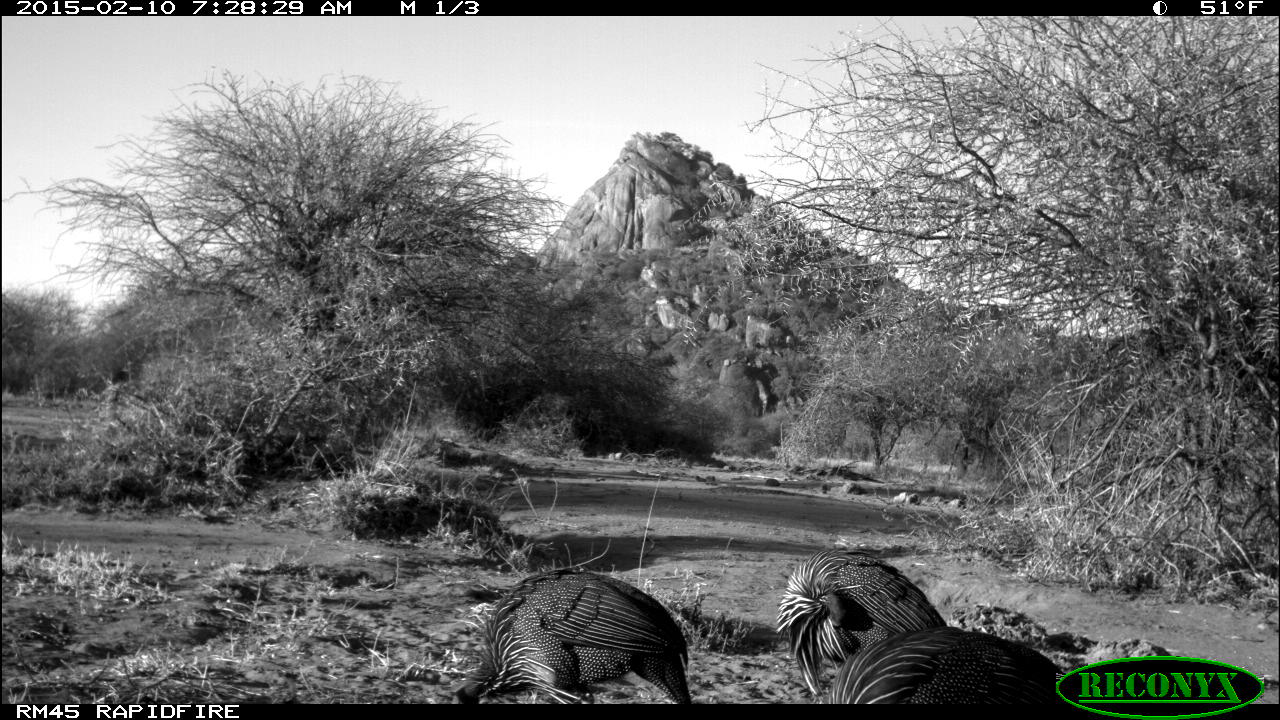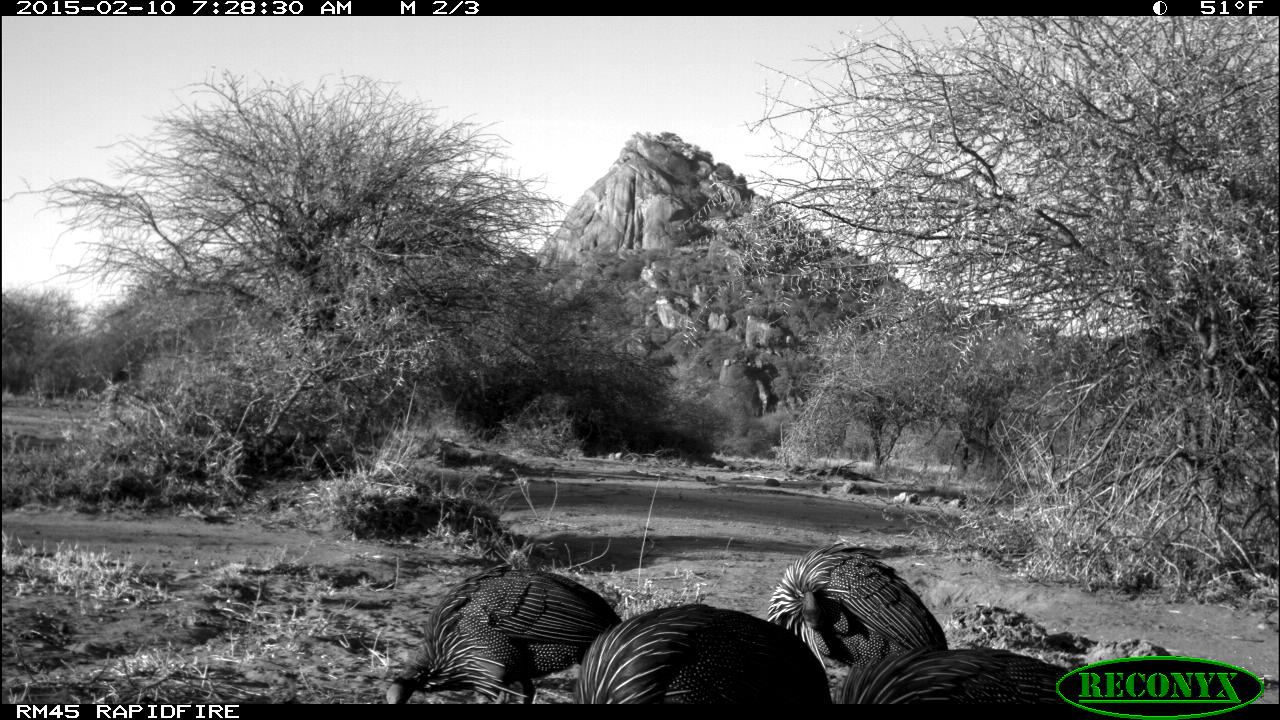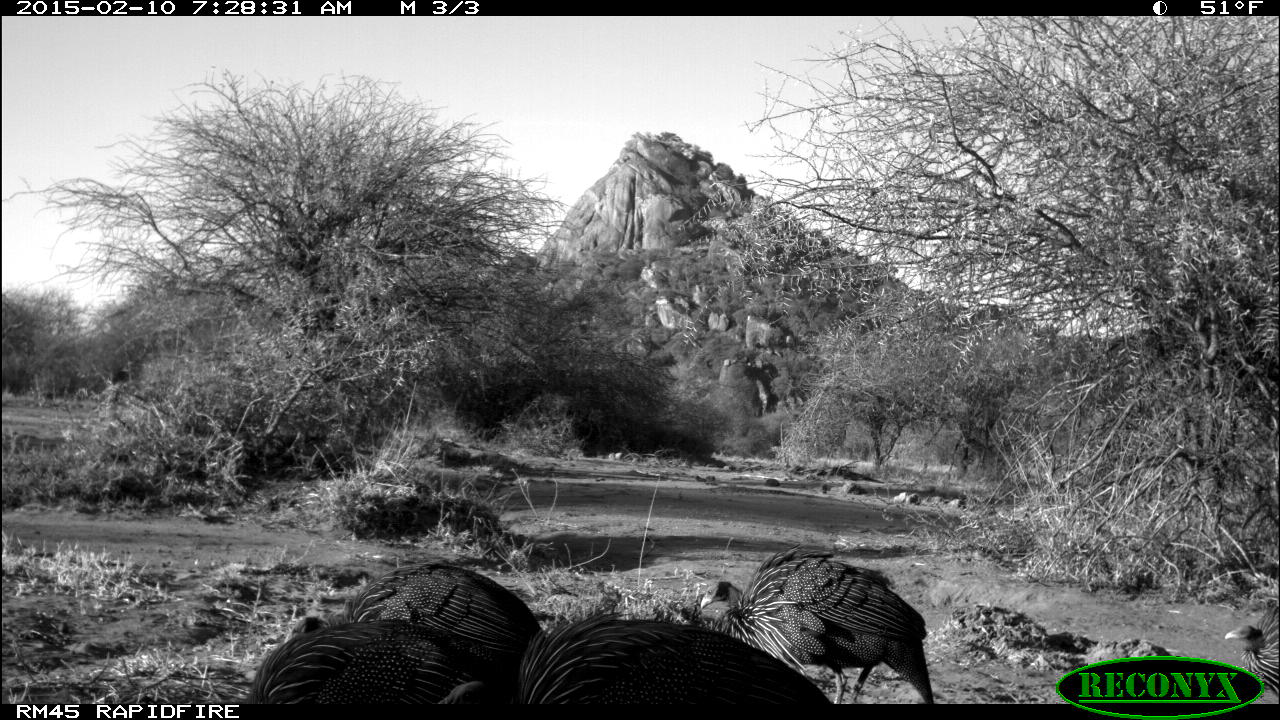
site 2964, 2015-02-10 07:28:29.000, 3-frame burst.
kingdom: Animalia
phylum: Chordata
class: Aves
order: Galliformes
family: Numididae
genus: Acryllium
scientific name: Acryllium vulturinum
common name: vulturine guineafowl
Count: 9.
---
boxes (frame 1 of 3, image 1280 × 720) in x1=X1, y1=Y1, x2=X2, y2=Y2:
acryllium vulturinum: x1=452, y1=565, x2=692, y2=703; x1=771, y1=537, x2=947, y2=693; x1=823, y1=625, x2=1063, y2=704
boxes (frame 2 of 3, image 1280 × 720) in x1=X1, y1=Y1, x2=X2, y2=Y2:
acryllium vulturinum: x1=384, y1=566, x2=620, y2=701; x1=575, y1=600, x2=833, y2=709; x1=765, y1=543, x2=946, y2=668; x1=844, y1=623, x2=1052, y2=701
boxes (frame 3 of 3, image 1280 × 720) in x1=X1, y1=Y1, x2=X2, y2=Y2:
acryllium vulturinum: x1=696, y1=544, x2=938, y2=701; x1=516, y1=610, x2=828, y2=703; x1=241, y1=614, x2=504, y2=705; x1=336, y1=557, x2=540, y2=647; x1=1223, y1=586, x2=1279, y2=691